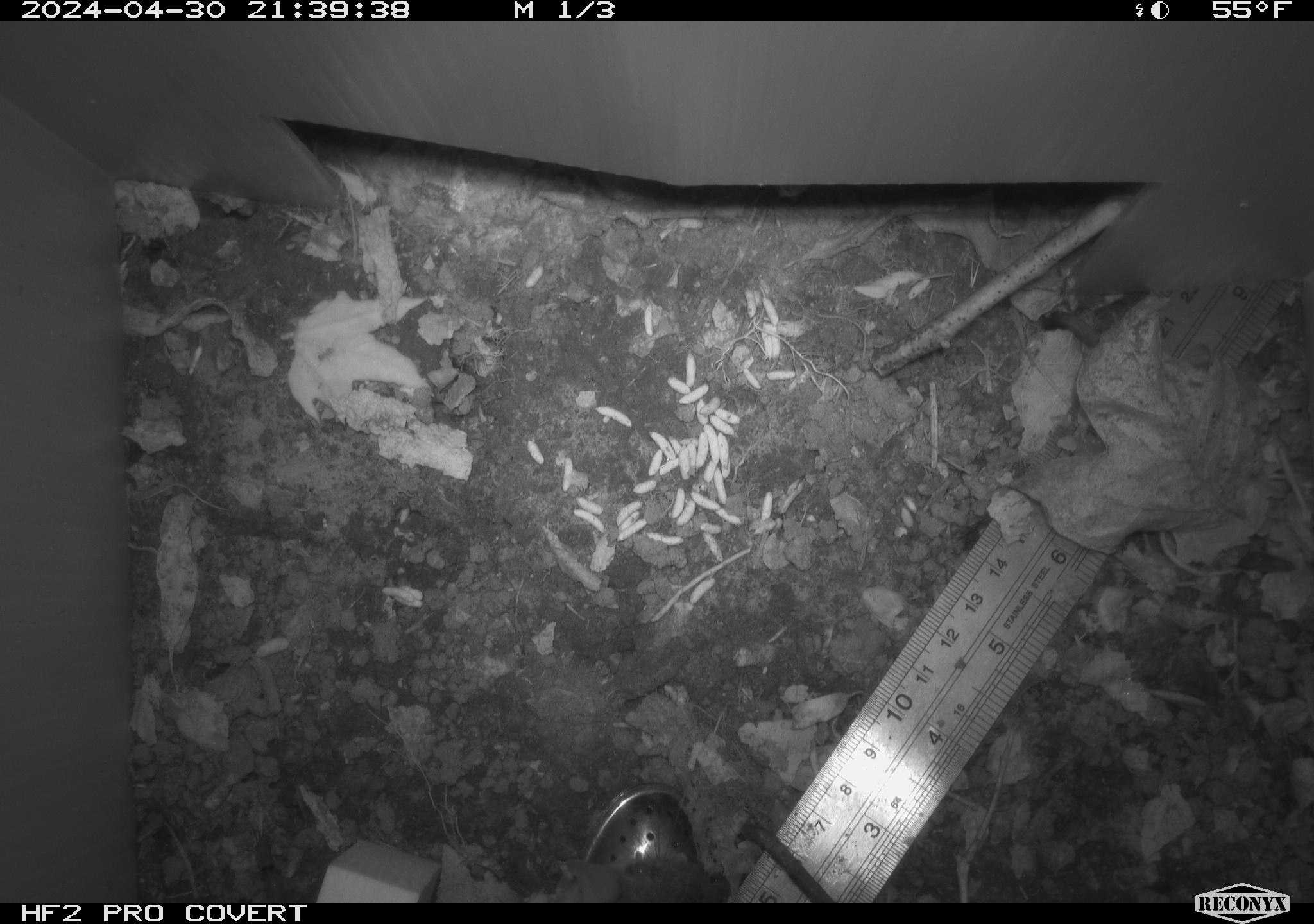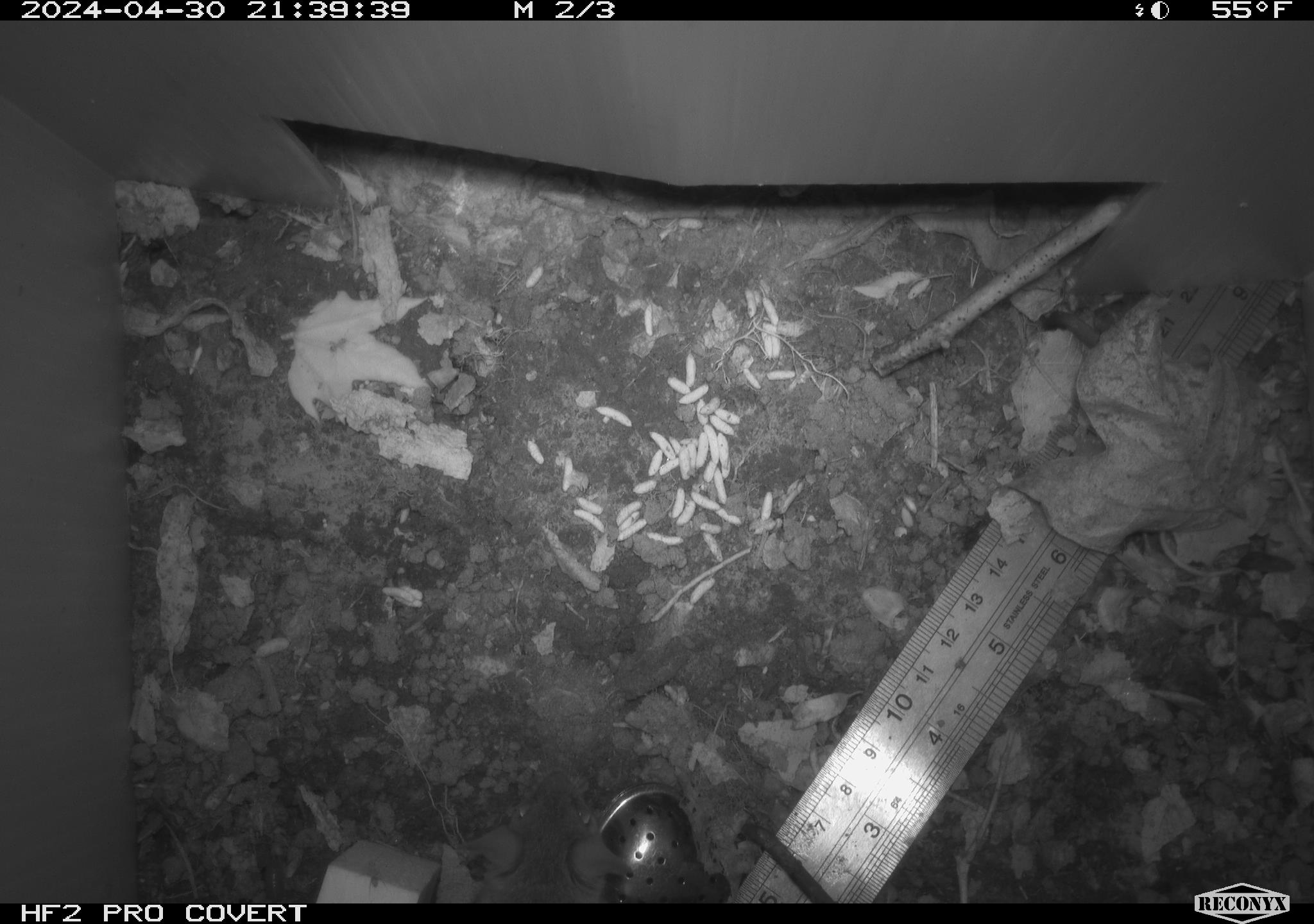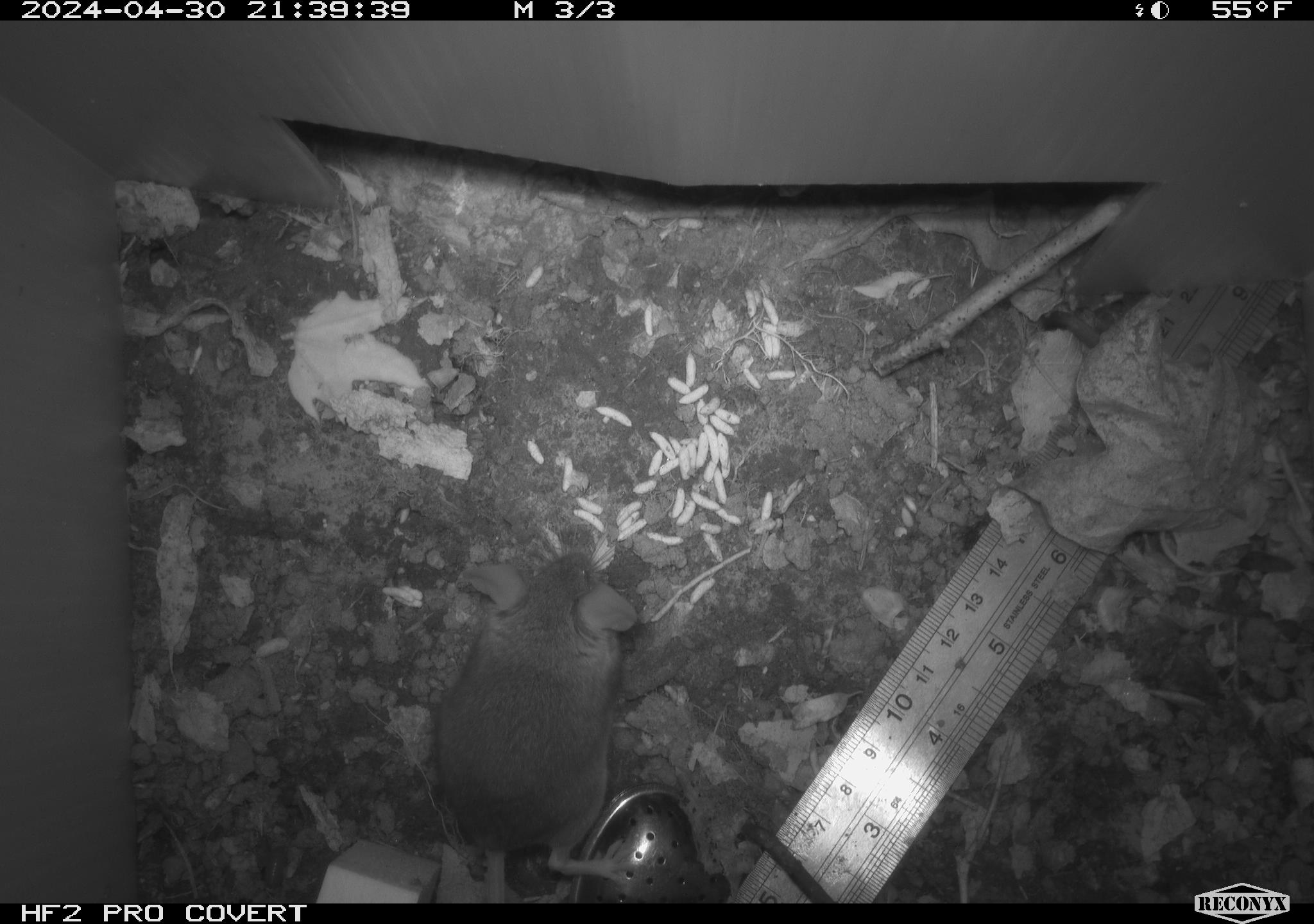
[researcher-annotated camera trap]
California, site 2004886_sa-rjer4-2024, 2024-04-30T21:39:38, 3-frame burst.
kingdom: Animalia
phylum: Chordata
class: Mammalia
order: Rodentia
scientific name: Rodentia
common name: mouse species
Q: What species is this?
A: Mouse species (Rodentia).